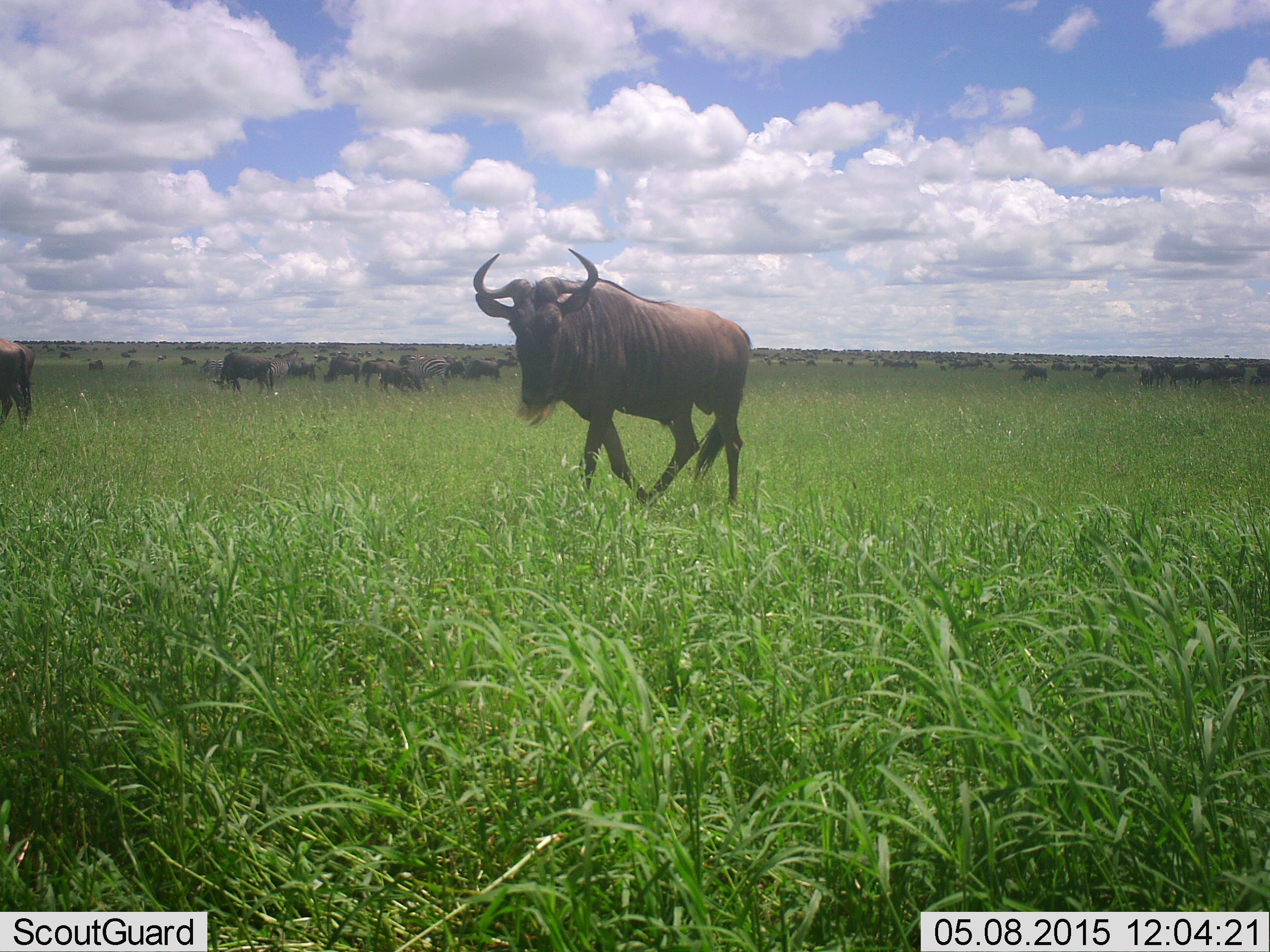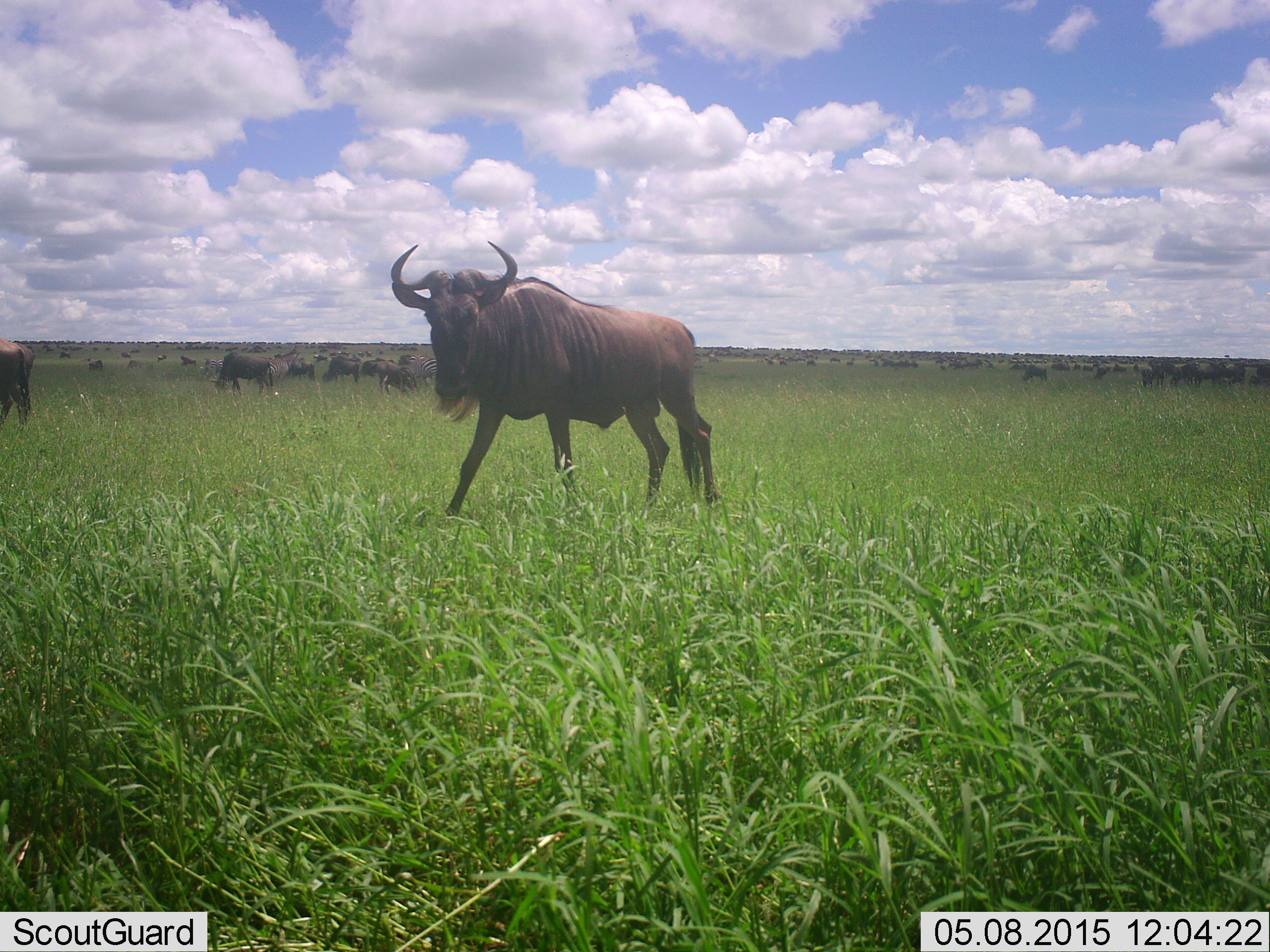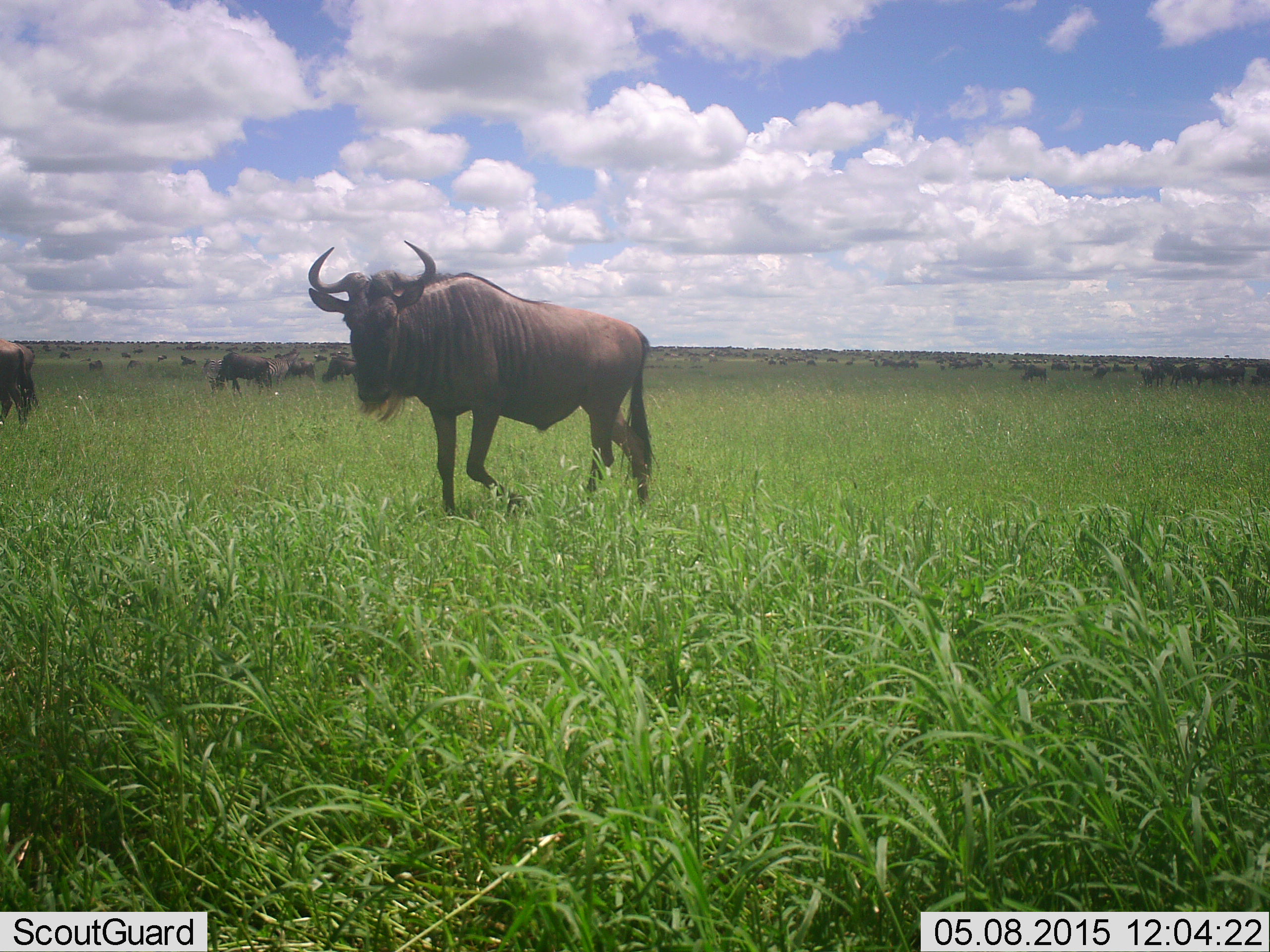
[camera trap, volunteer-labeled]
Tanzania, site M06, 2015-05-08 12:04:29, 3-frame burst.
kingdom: Animalia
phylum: Chordata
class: Mammalia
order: Artiodactyla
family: Bovidae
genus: Connochaetes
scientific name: Connochaetes taurinus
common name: blue wildebeest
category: wildebeest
Wildebeest (blue wildebeest) (Connochaetes taurinus), count 11-50. Behavior (volunteer vote fractions): standing 64%, resting 18%, moving 82%, interacting 9%. Young present (vote fraction): 0%. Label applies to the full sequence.